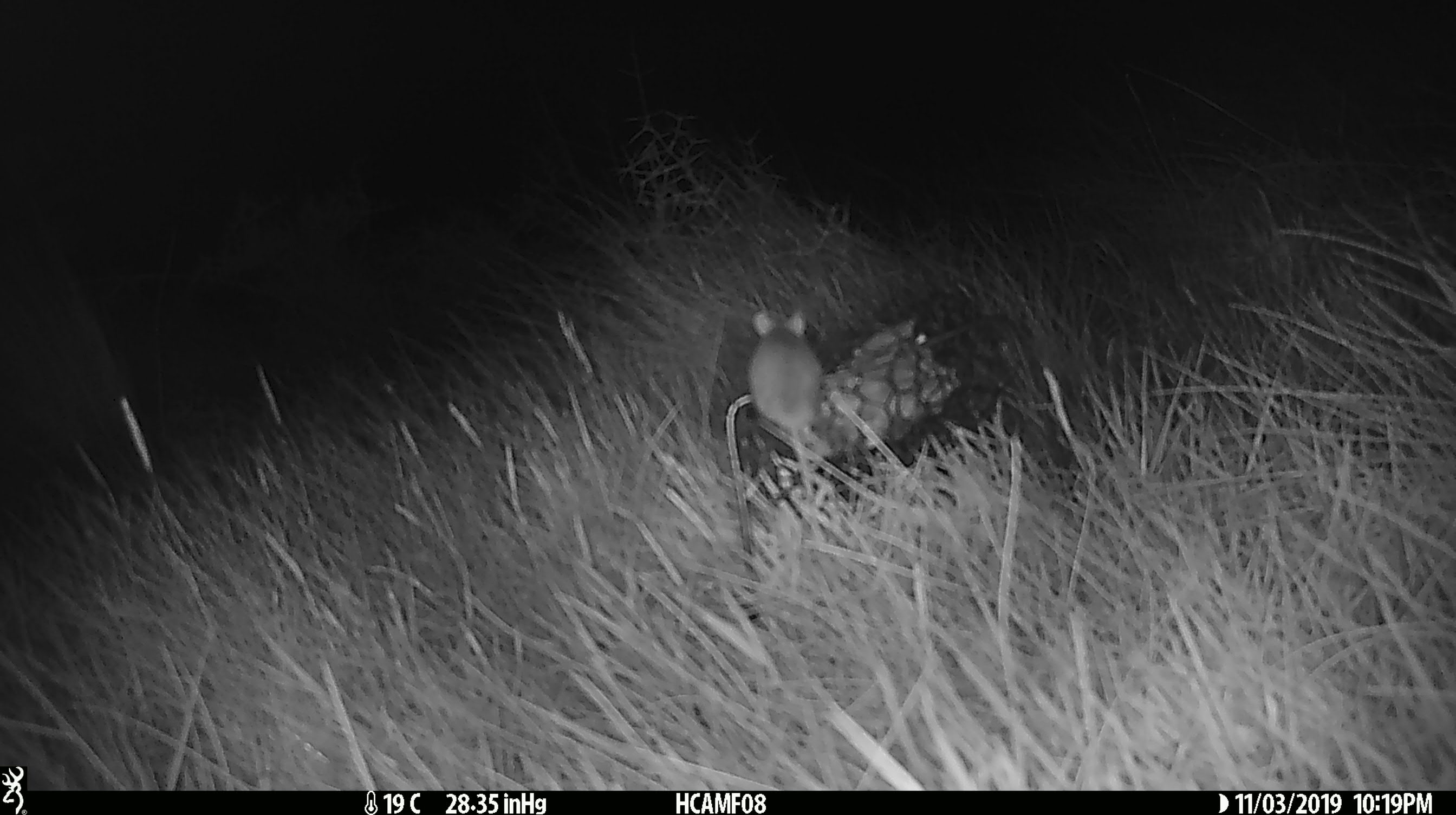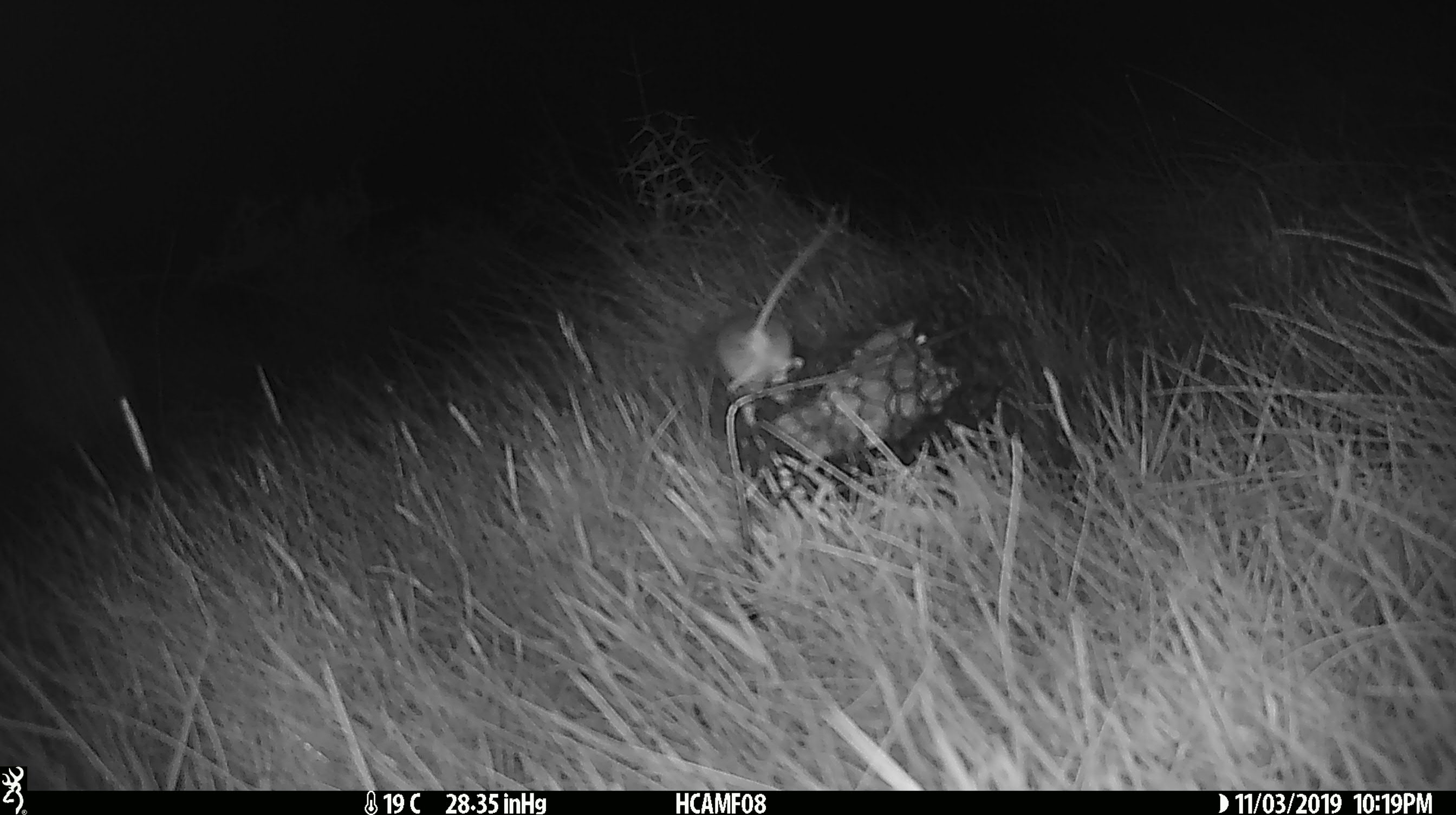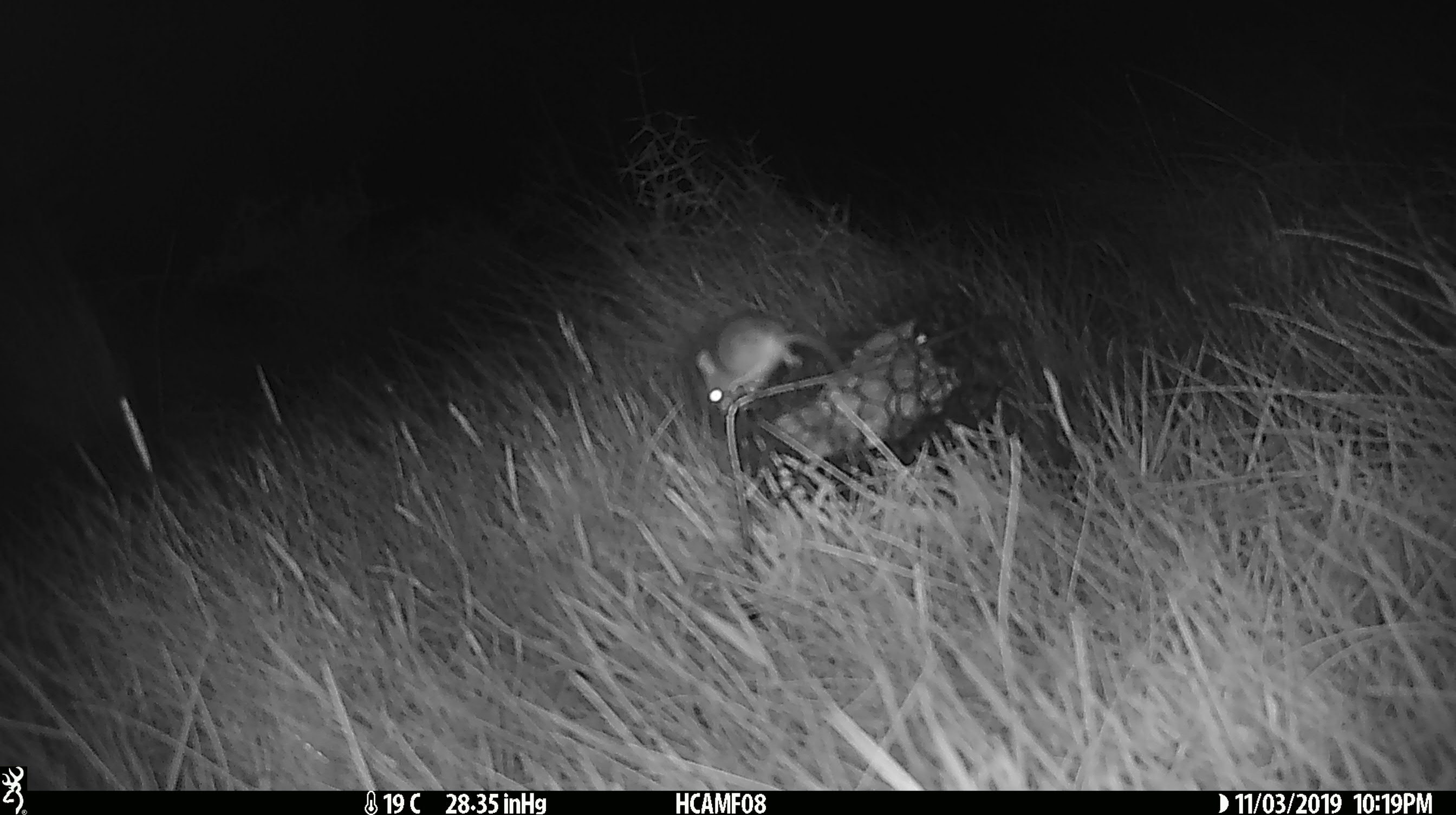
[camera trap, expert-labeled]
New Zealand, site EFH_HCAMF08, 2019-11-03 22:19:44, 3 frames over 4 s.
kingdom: Animalia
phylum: Chordata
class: Mammalia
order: Rodentia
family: Muridae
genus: Mus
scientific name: Mus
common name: mouse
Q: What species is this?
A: Mouse (Mus).